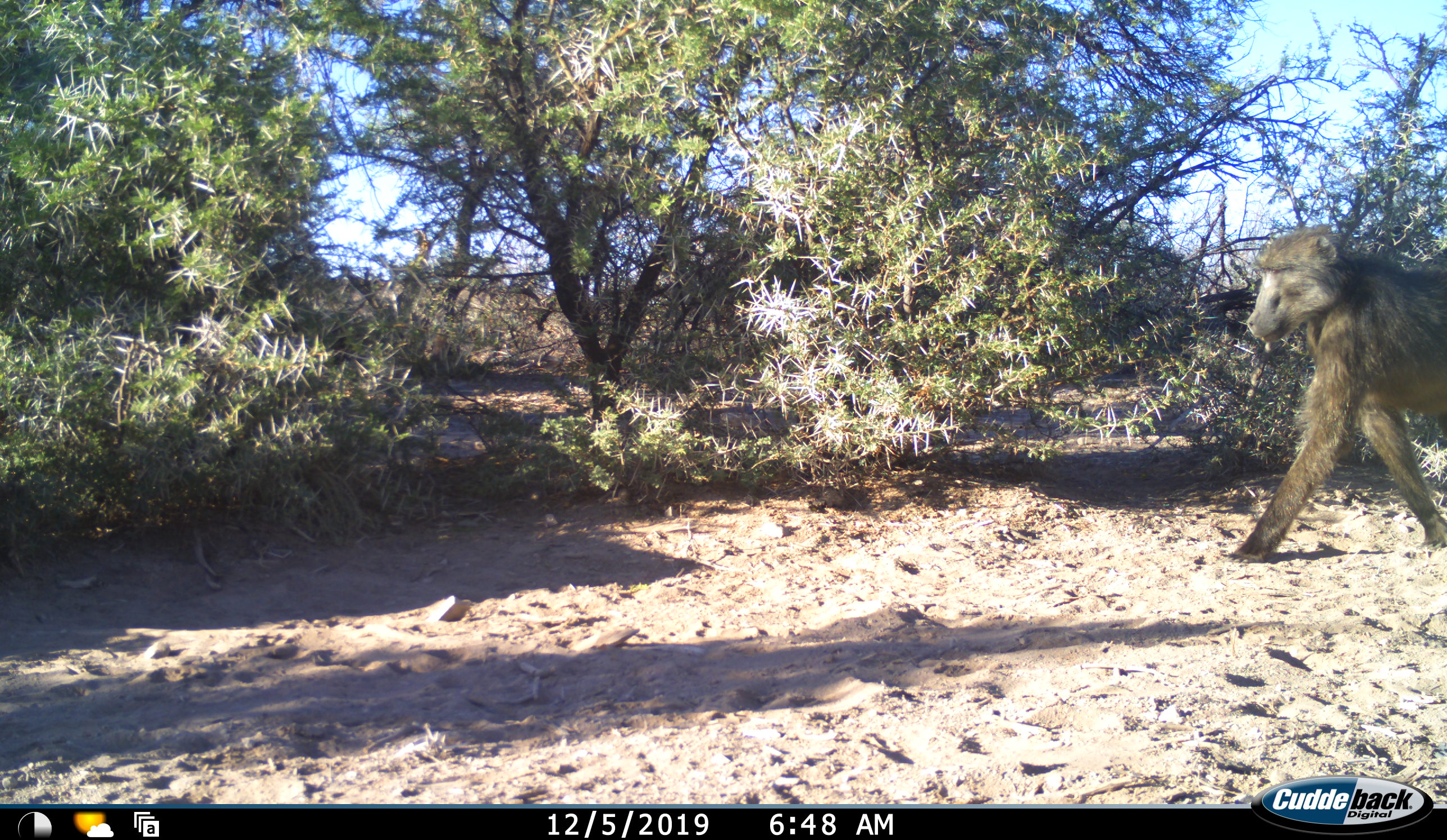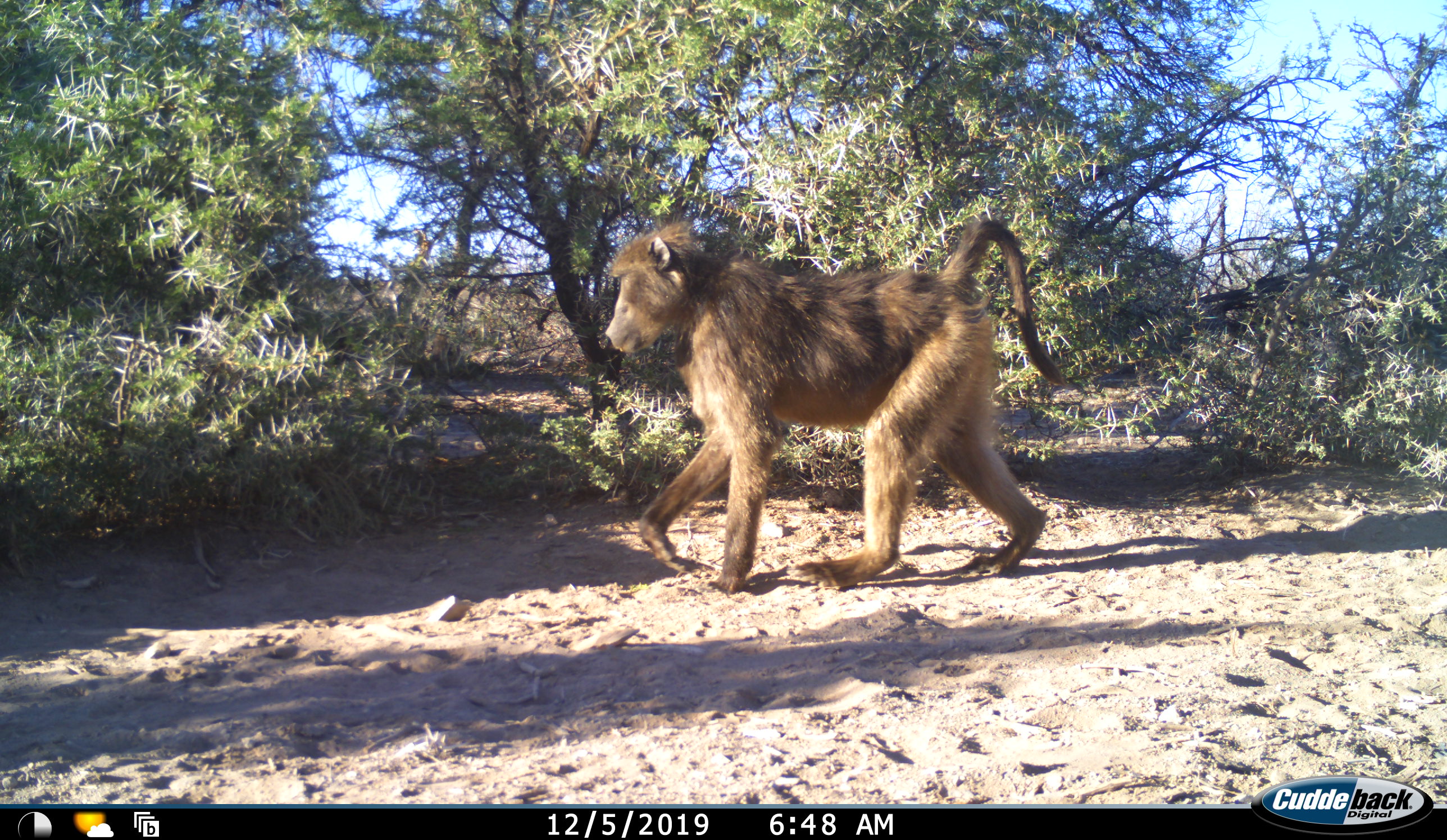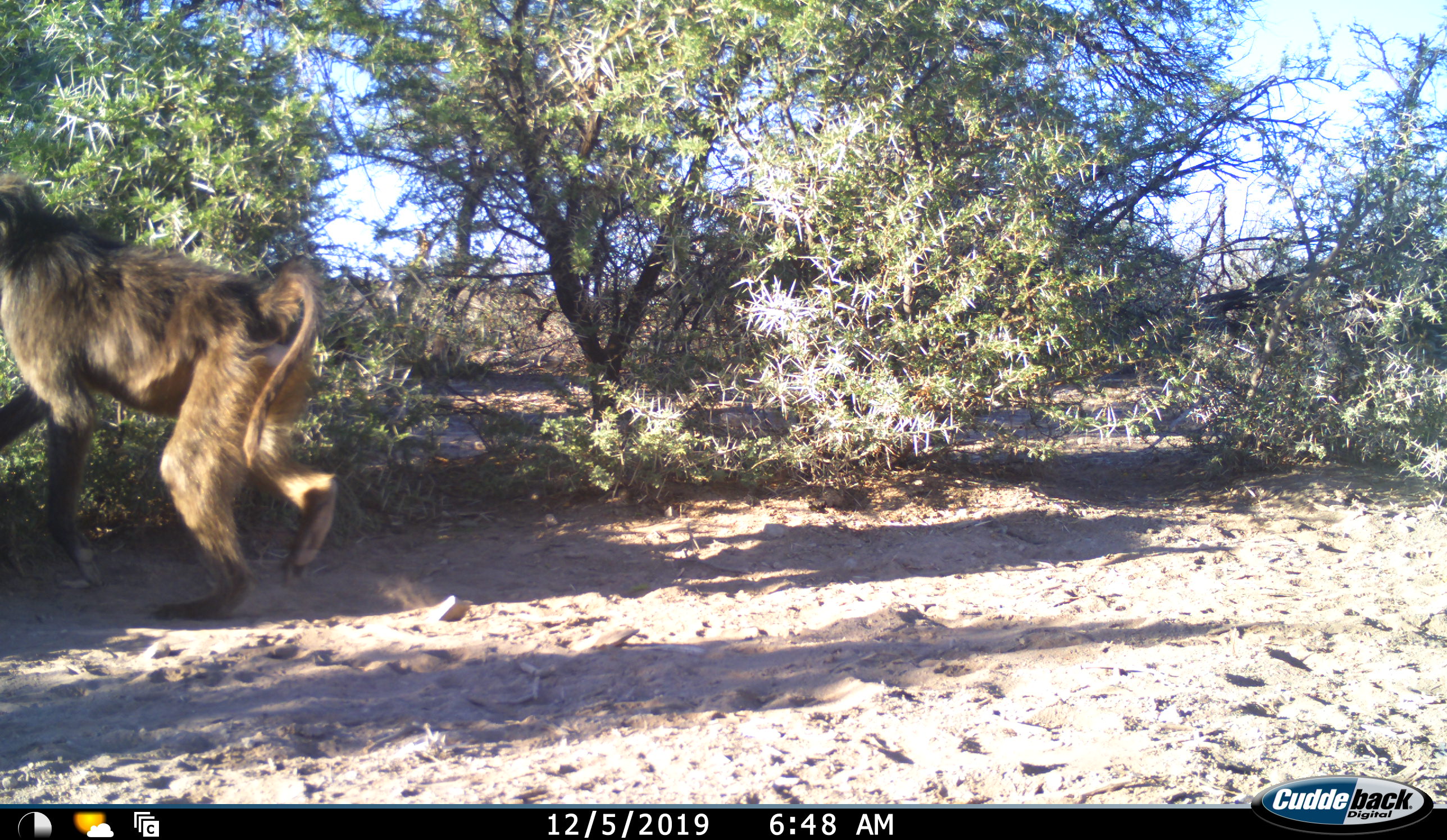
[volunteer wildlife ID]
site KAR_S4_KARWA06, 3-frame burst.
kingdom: Animalia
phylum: Chordata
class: Mammalia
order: Primates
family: Cercopithecidae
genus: Papio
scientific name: Papio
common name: baboon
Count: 1.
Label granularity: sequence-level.